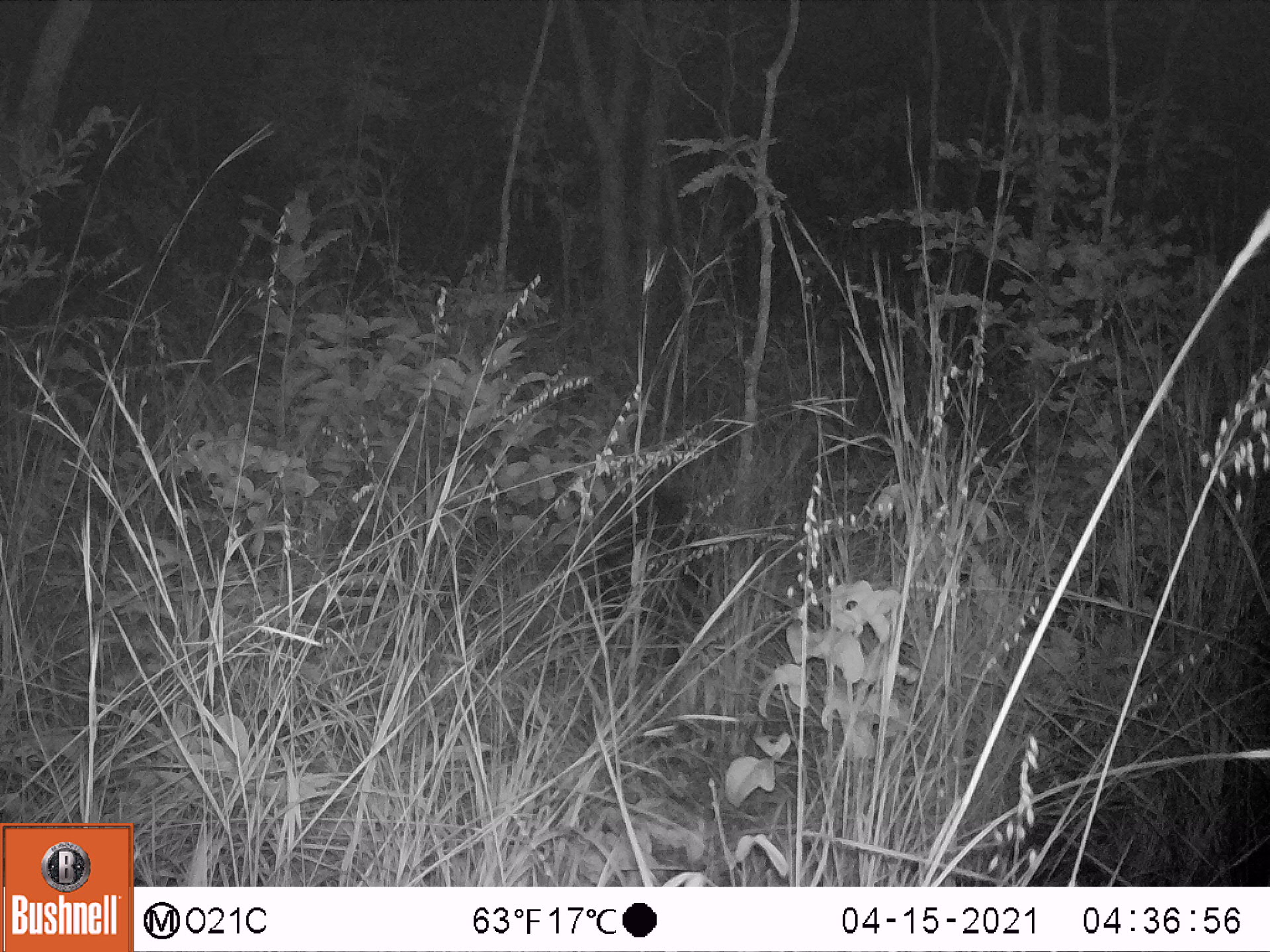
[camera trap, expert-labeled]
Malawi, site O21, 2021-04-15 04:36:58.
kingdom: Animalia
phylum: Chordata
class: Mammalia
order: Rodentia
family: Hystricidae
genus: Hystrix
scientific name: Hystrix africaeaustralis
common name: cape porcupine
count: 1